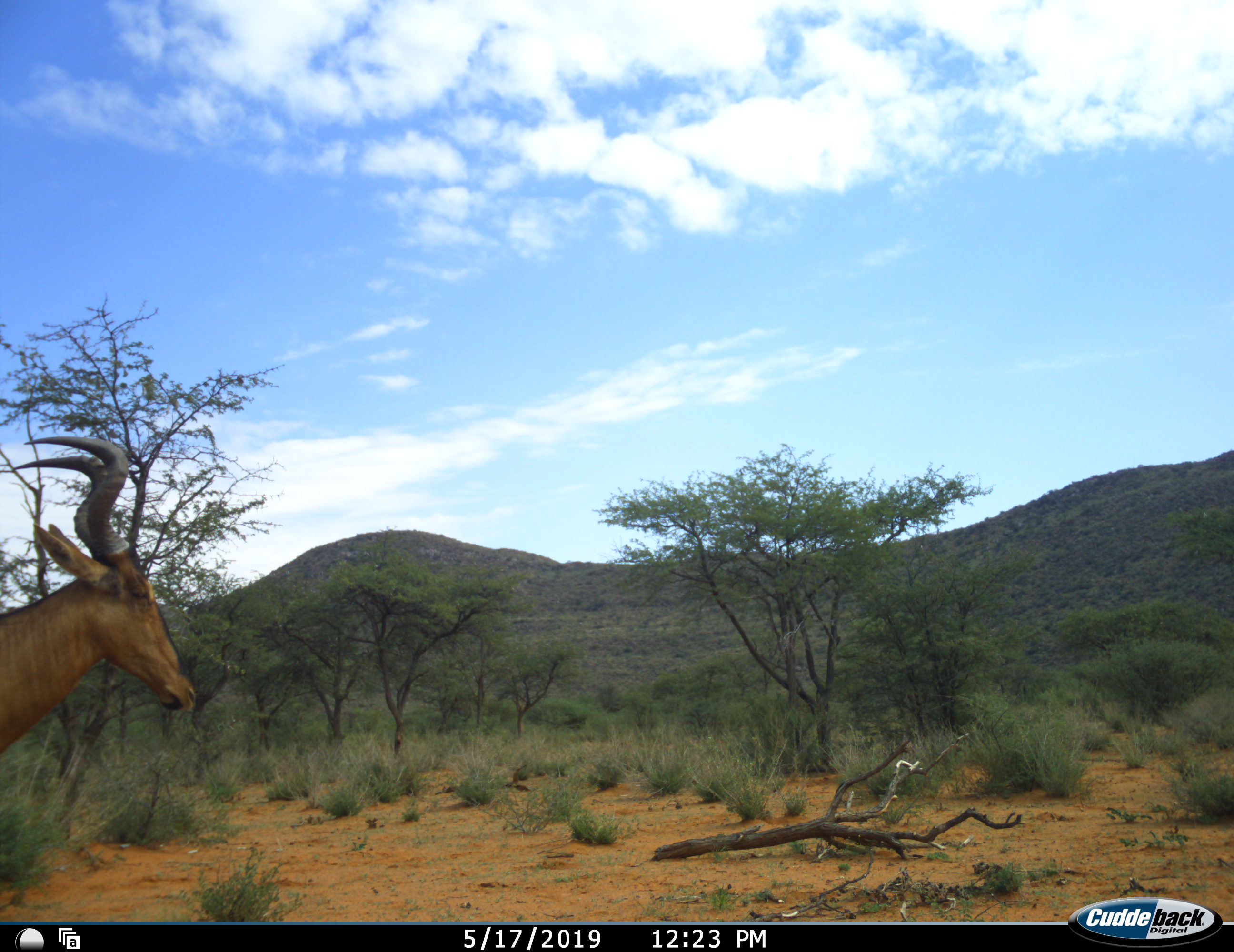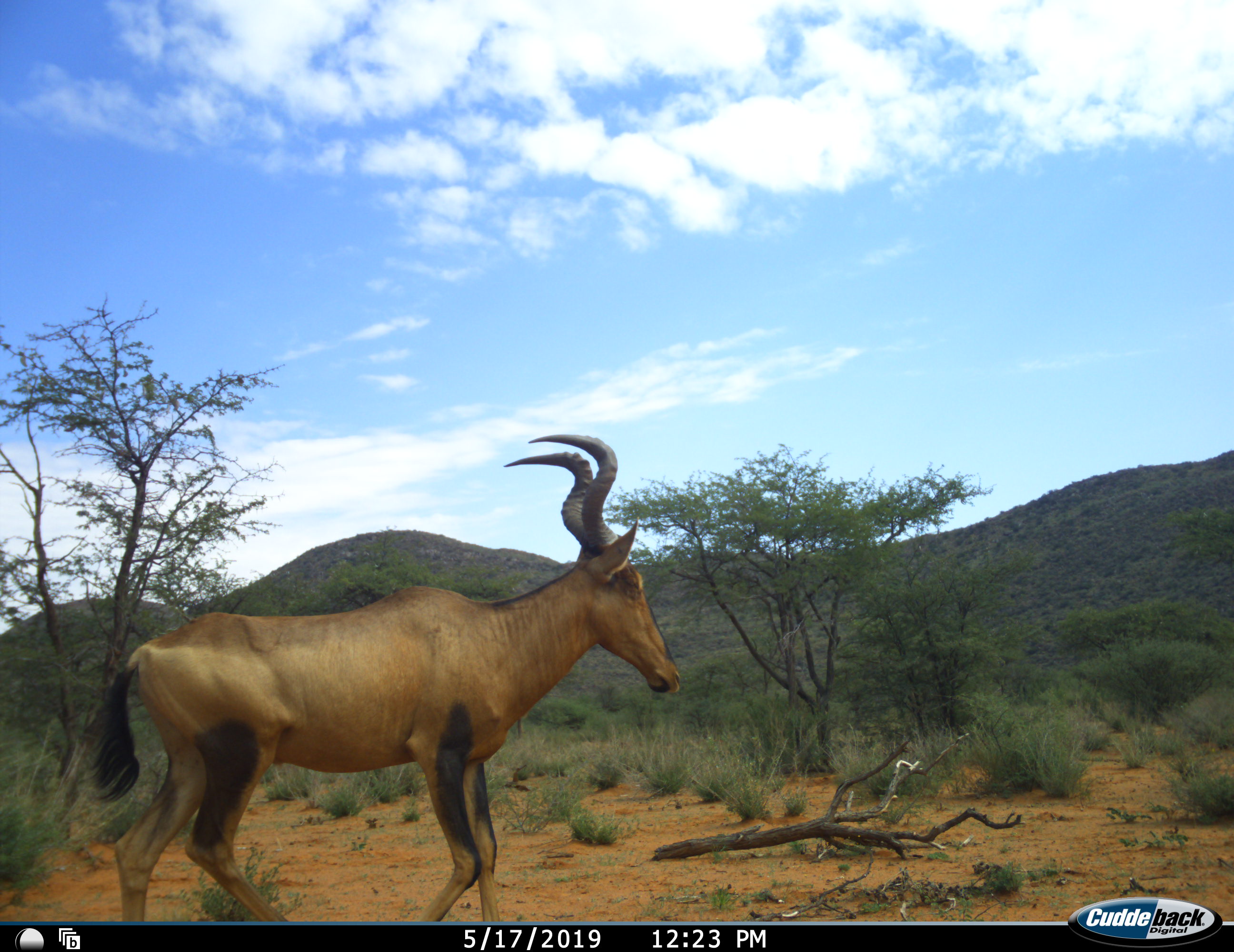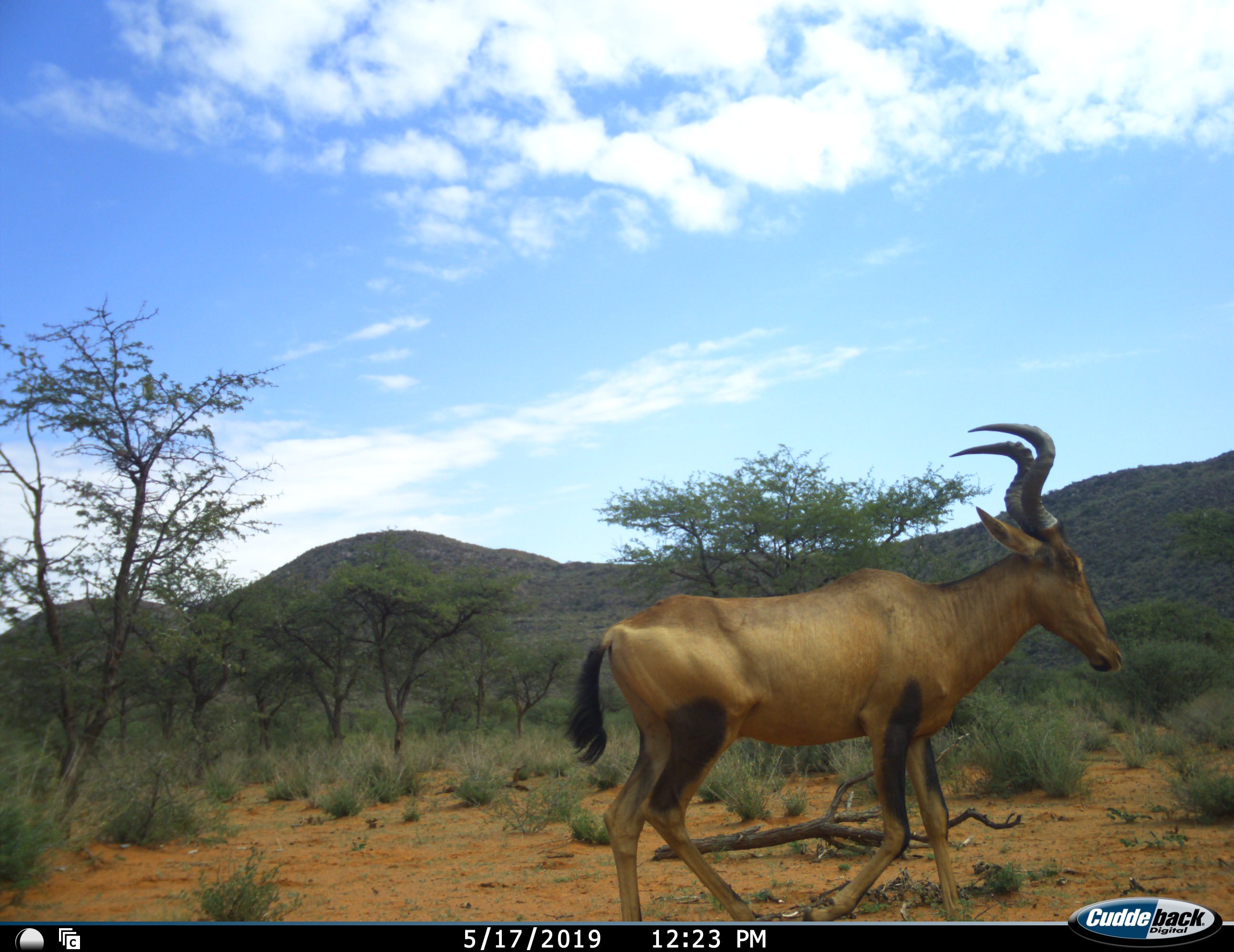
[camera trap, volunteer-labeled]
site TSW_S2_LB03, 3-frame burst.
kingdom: Animalia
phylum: Chordata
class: Mammalia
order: Artiodactyla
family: Bovidae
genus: Alcelaphus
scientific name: Alcelaphus buselaphus caama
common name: red hartebeest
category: hartebeestred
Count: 1.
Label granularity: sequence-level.